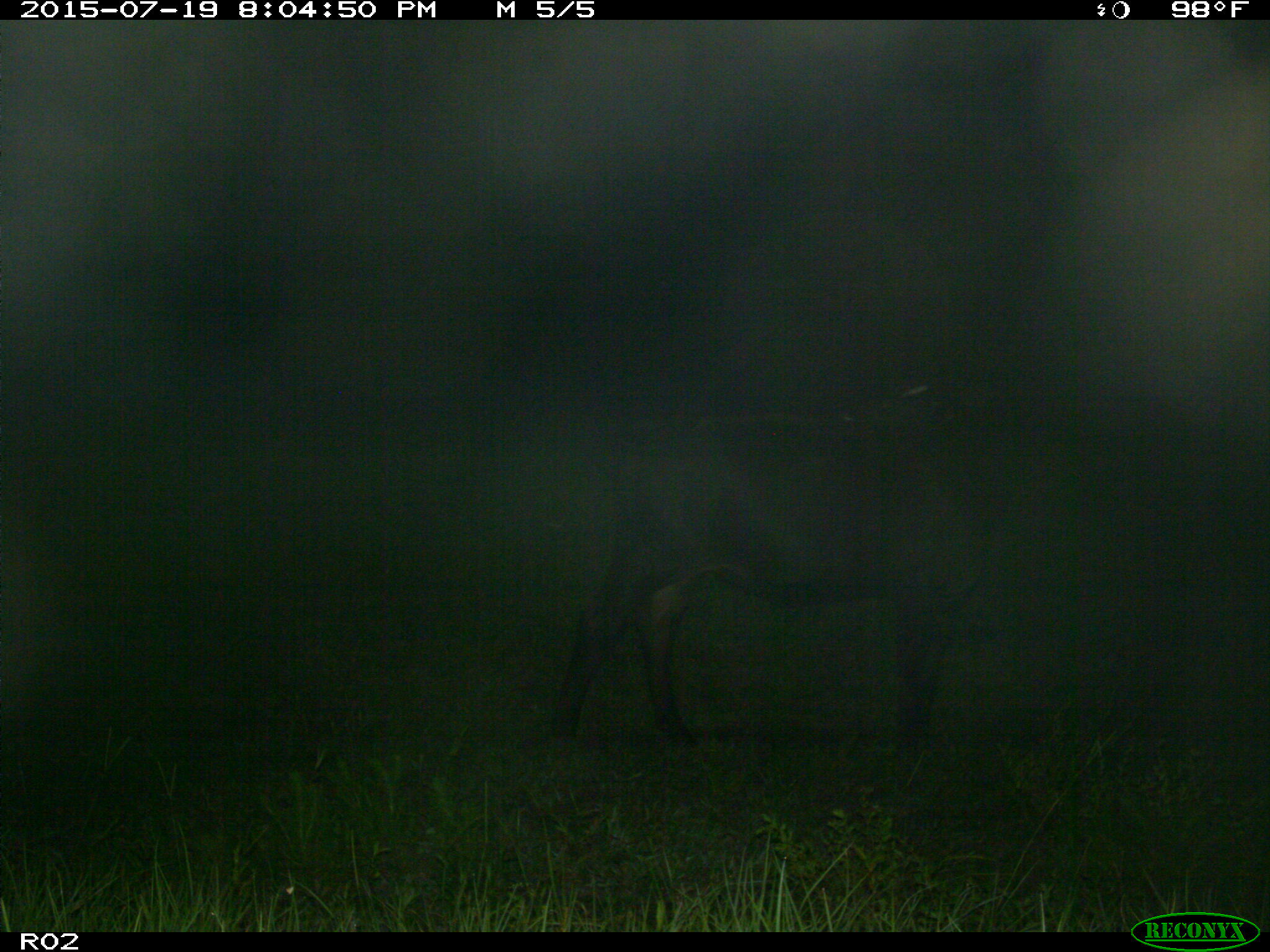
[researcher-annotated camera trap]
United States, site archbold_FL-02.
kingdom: Animalia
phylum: Chordata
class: Mammalia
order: Artiodactyla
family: Bovidae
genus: Bos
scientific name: Bos taurus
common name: domestic cow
Bos taurus (domestic cow).